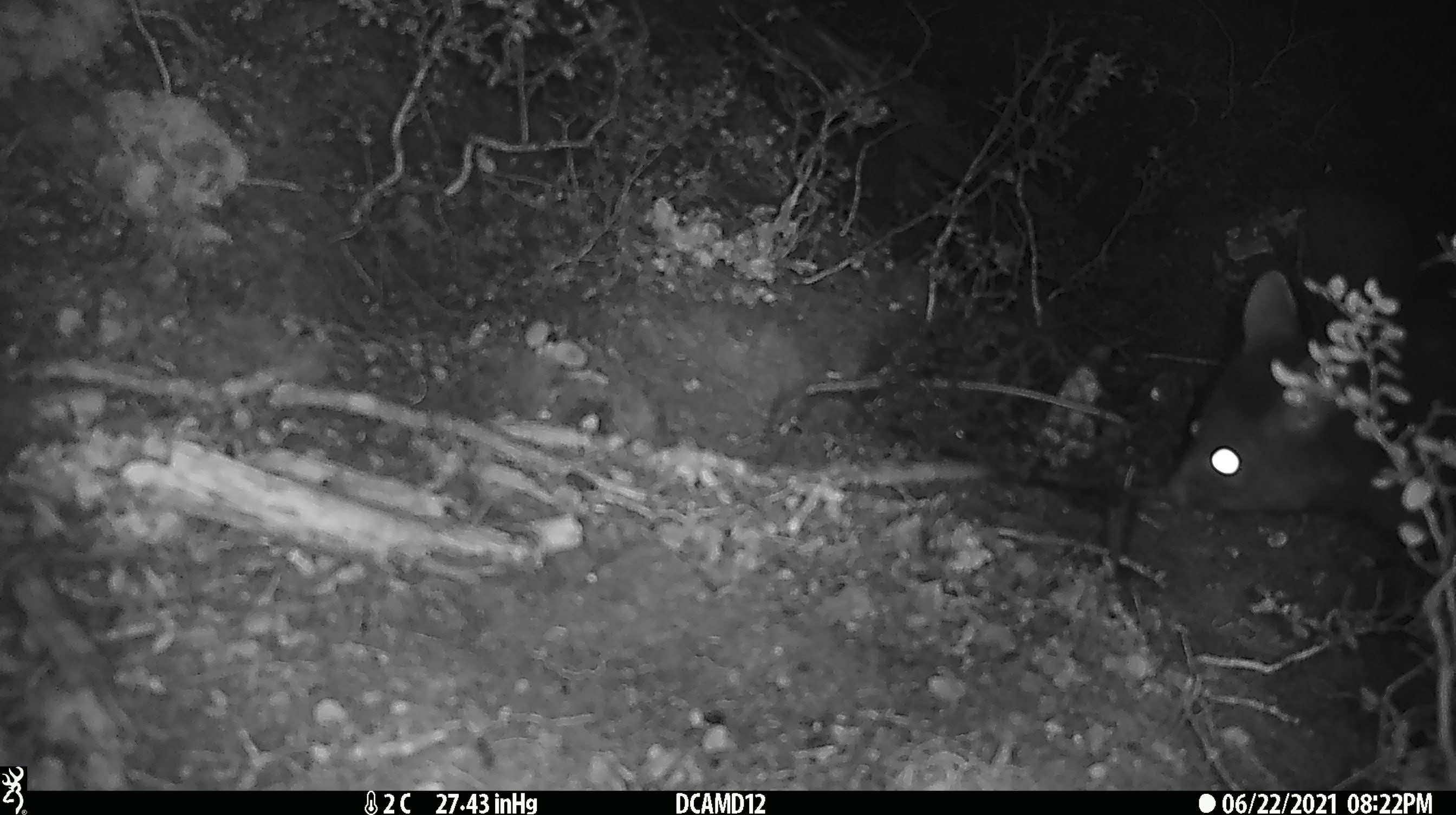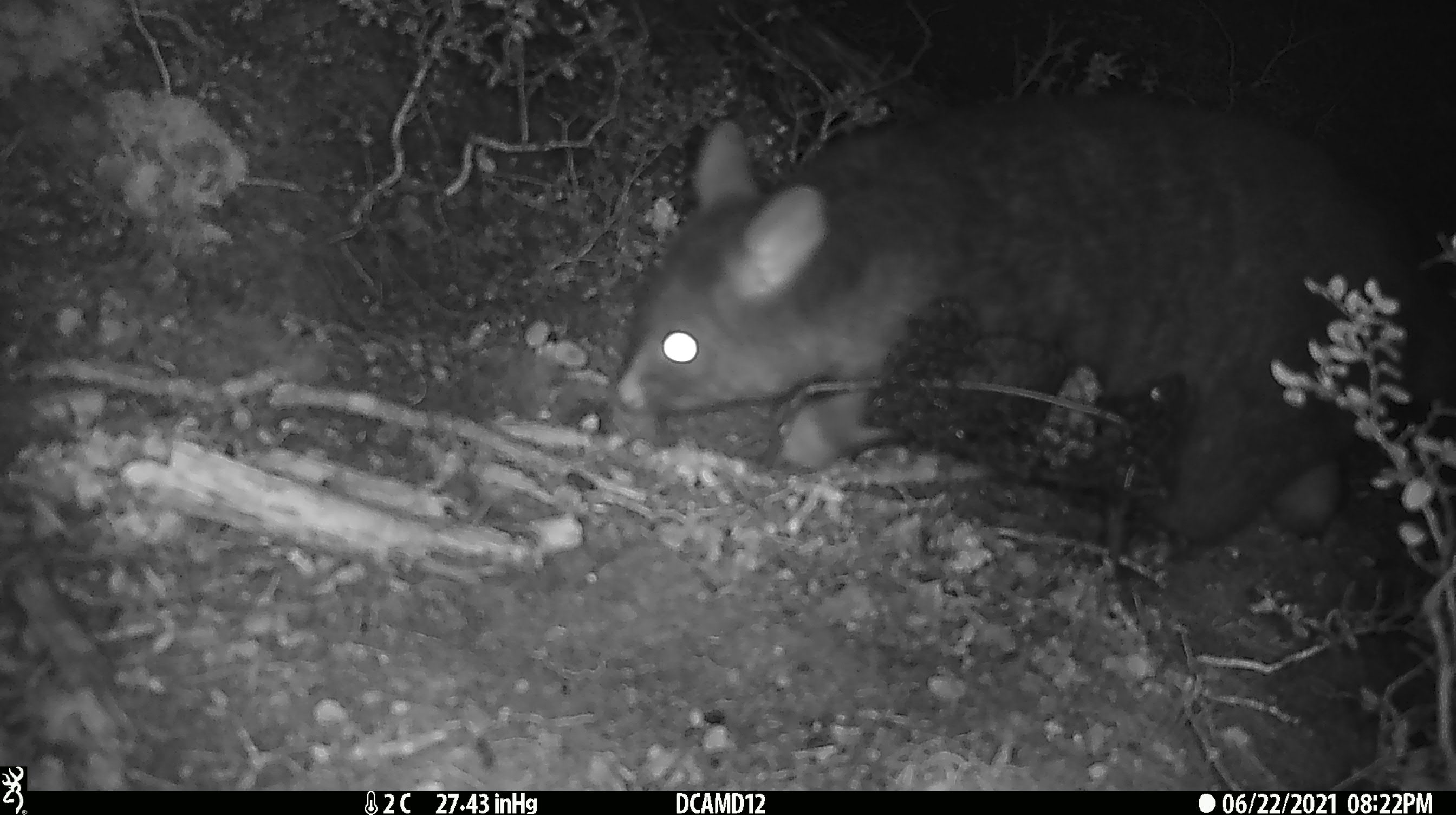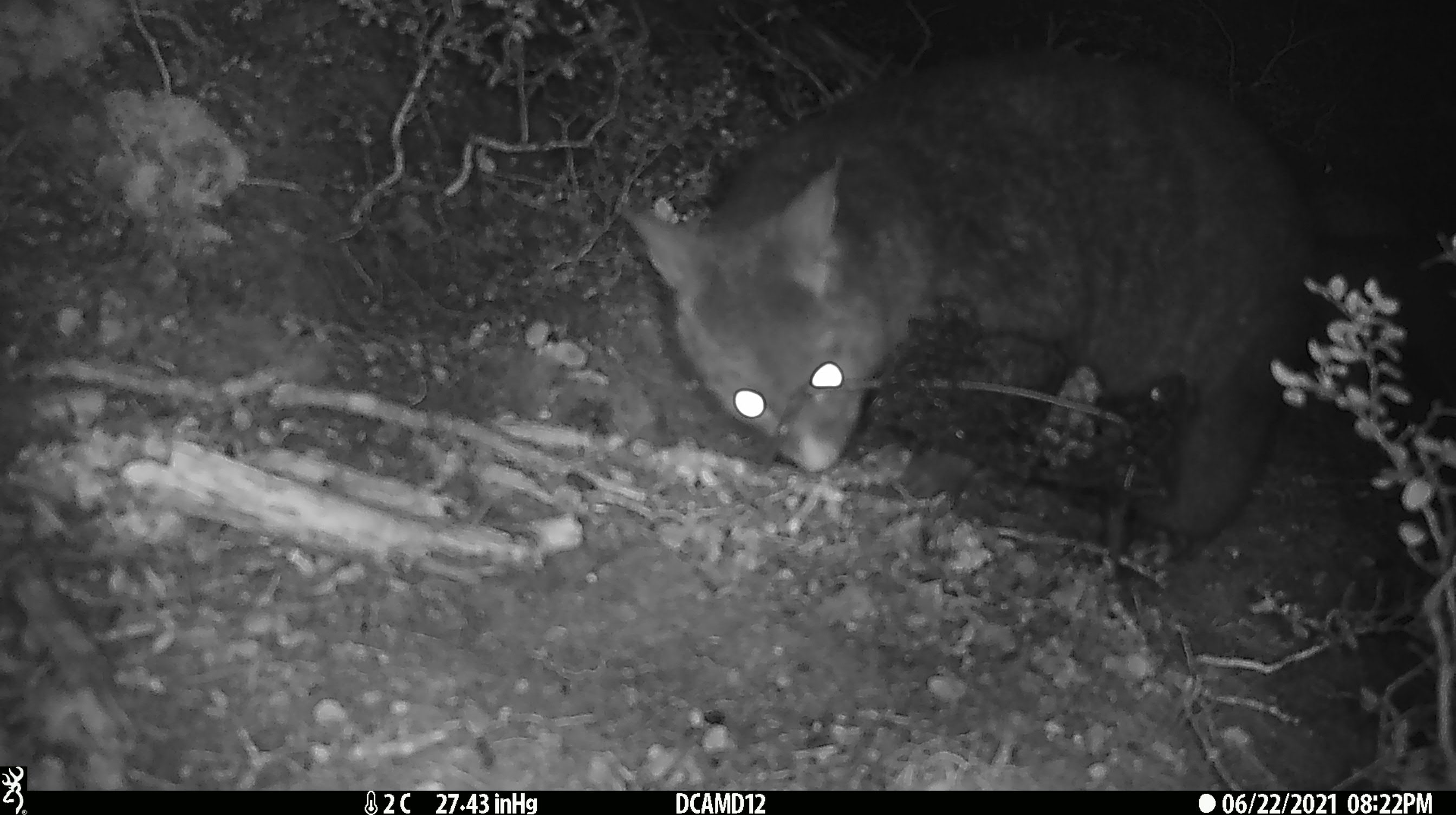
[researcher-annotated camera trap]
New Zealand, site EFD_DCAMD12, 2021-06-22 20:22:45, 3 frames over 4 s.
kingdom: Animalia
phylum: Chordata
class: Mammalia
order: Diprotodontia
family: Phalangeridae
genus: Trichosurus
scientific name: Trichosurus vulpecula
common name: common brushtail possum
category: possum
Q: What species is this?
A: Possum (common brushtail possum) (Trichosurus vulpecula).